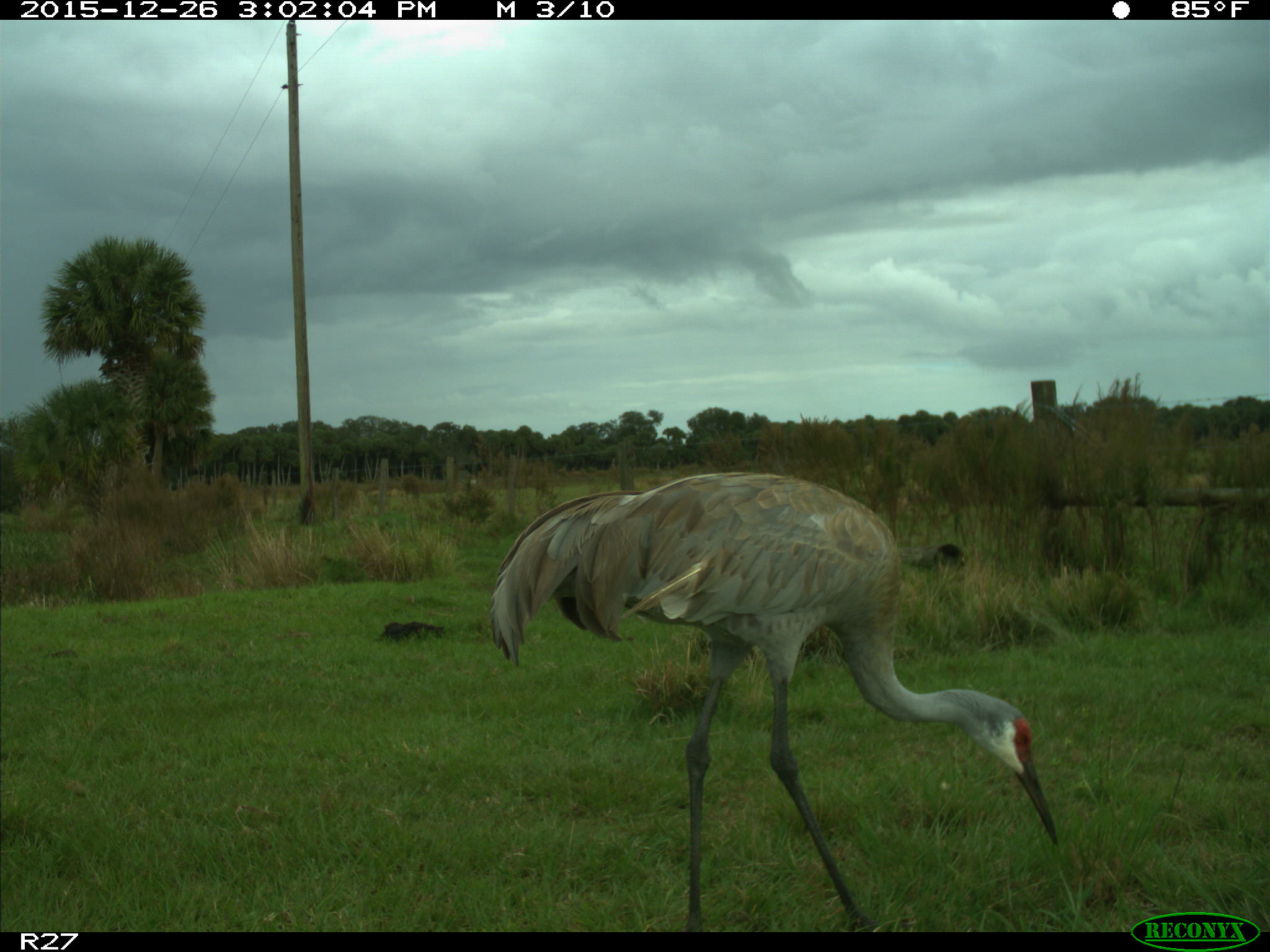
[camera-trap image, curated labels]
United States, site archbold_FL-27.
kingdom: Animalia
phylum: Chordata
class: Aves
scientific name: Aves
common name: birds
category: unidentified bird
Unidentified bird (birds) (Aves).